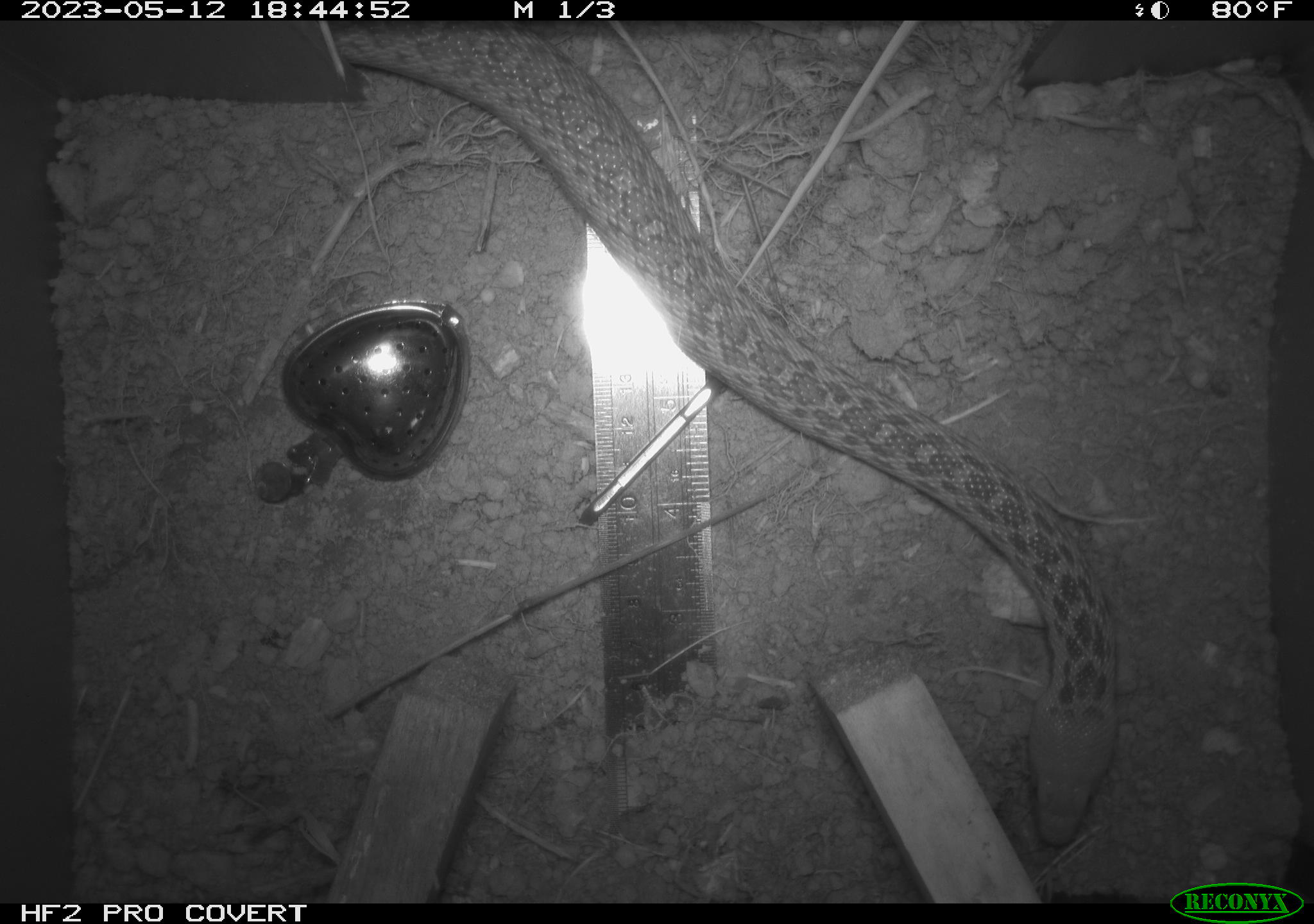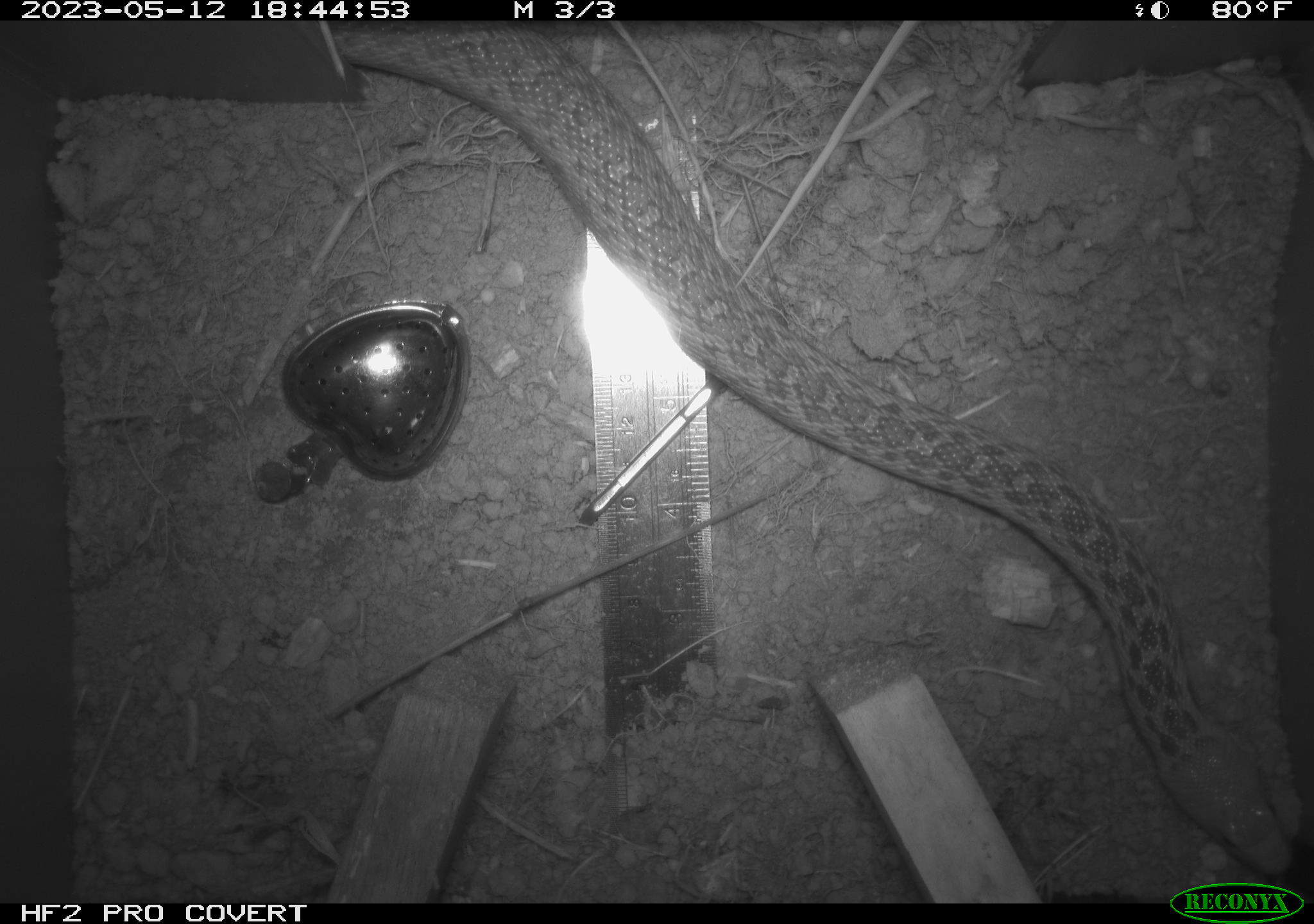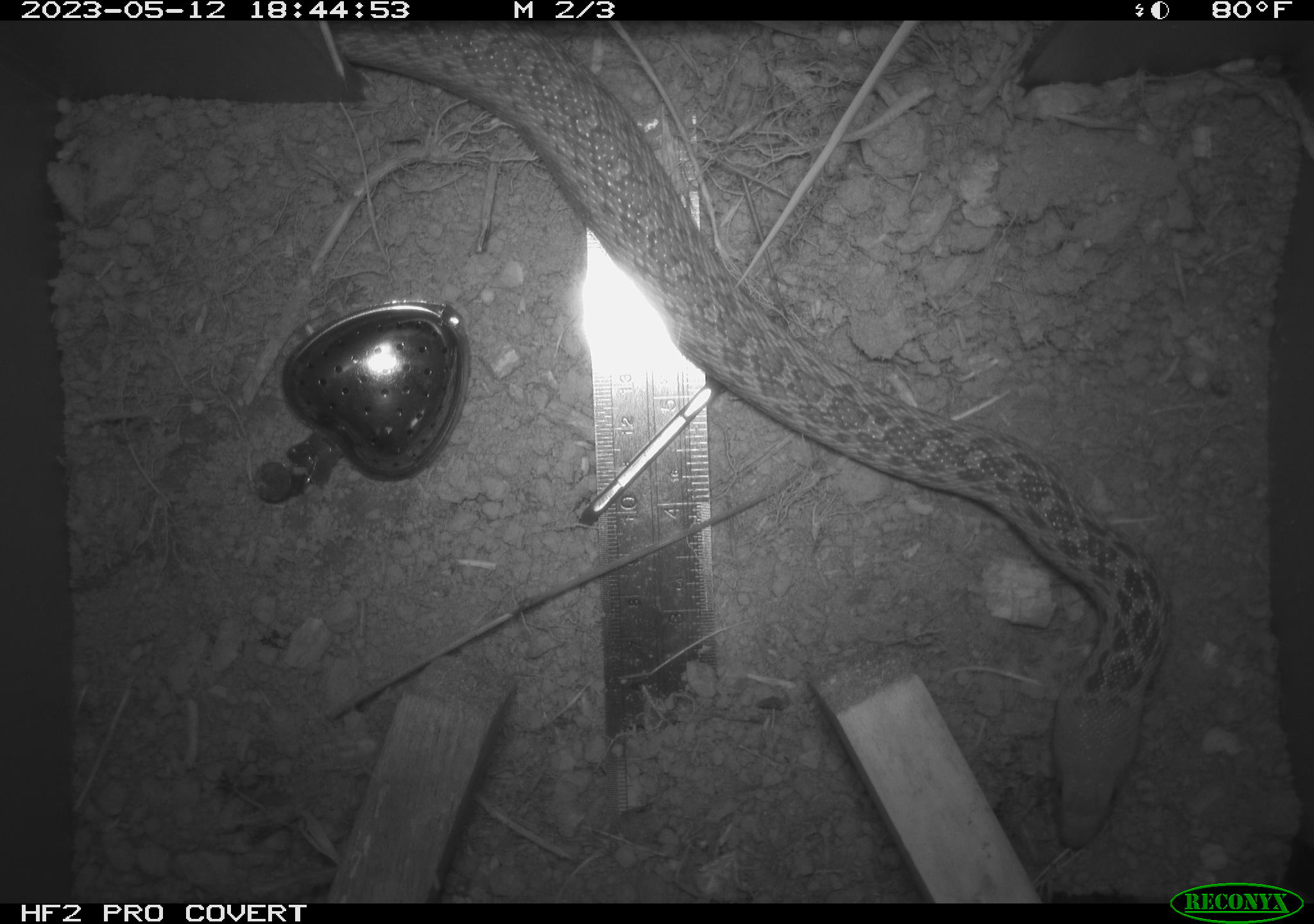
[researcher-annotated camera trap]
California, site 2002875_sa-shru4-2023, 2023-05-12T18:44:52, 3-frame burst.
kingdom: Animalia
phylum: Chordata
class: Reptilia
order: Squamata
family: Colubridae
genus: Pituophis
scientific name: Pituophis catenifer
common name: gophersnake